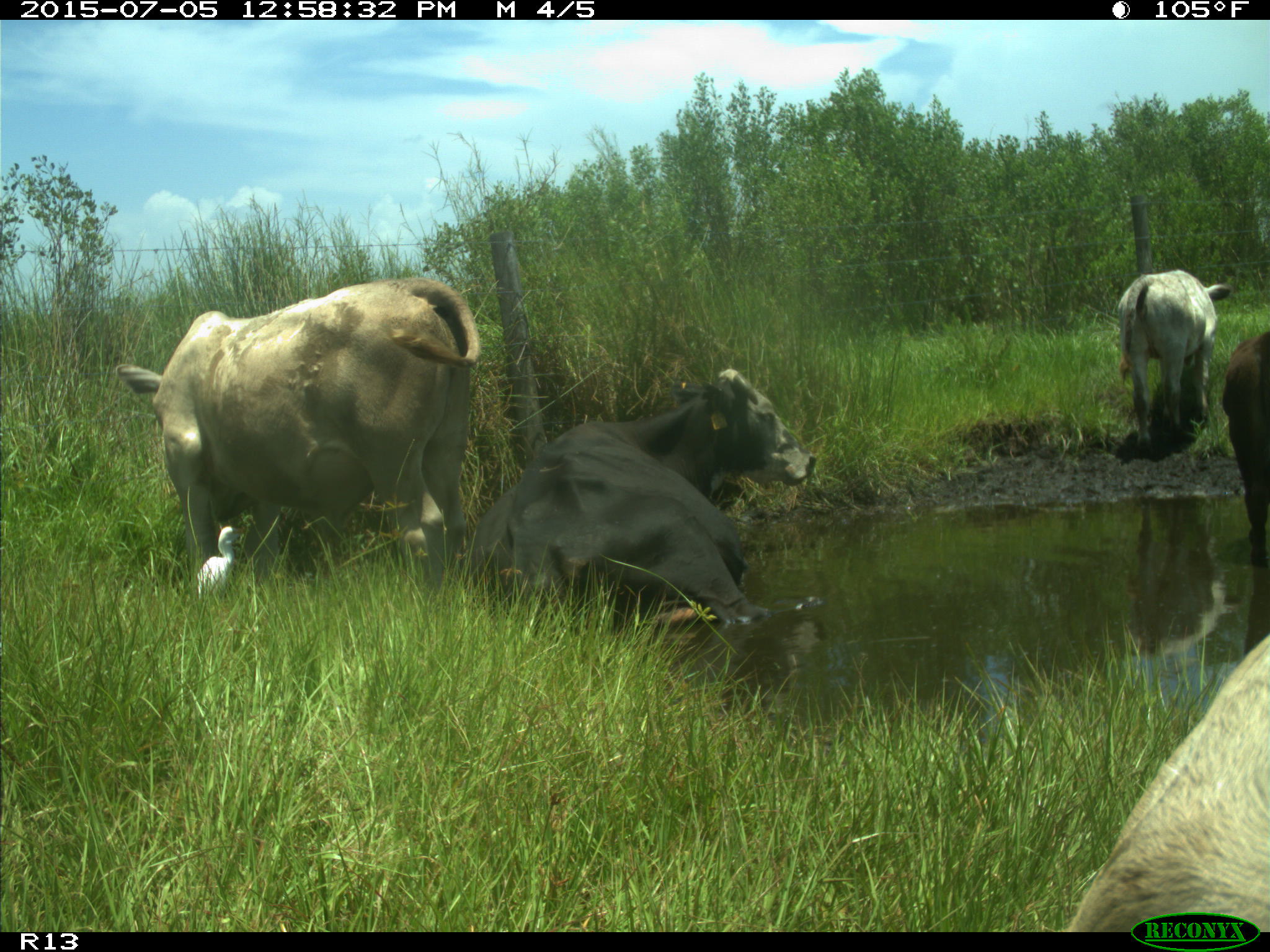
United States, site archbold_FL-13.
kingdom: Animalia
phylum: Chordata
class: Mammalia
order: Artiodactyla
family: Bovidae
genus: Bos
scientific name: Bos taurus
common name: domestic cow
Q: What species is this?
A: Bos taurus (domestic cow).